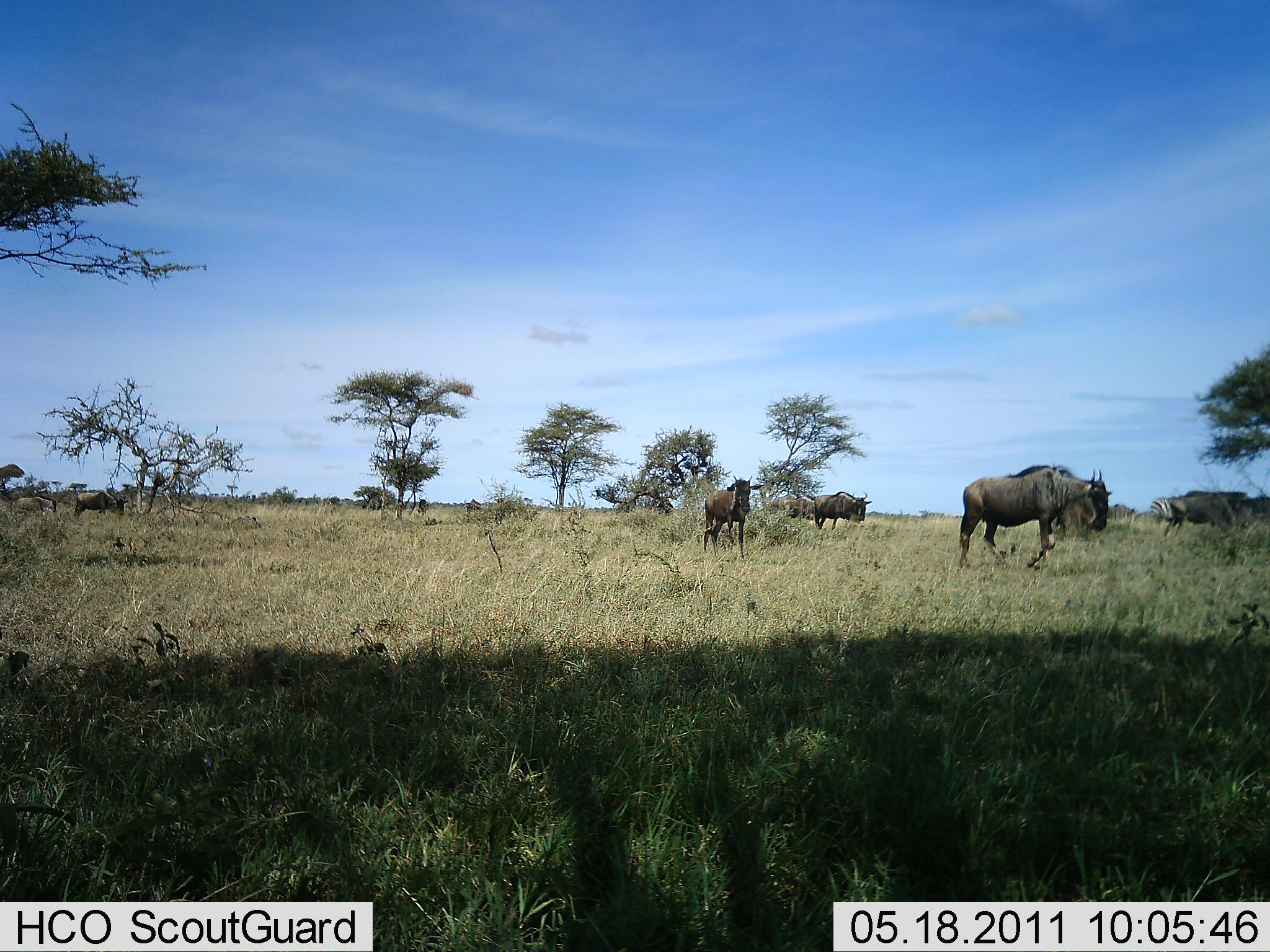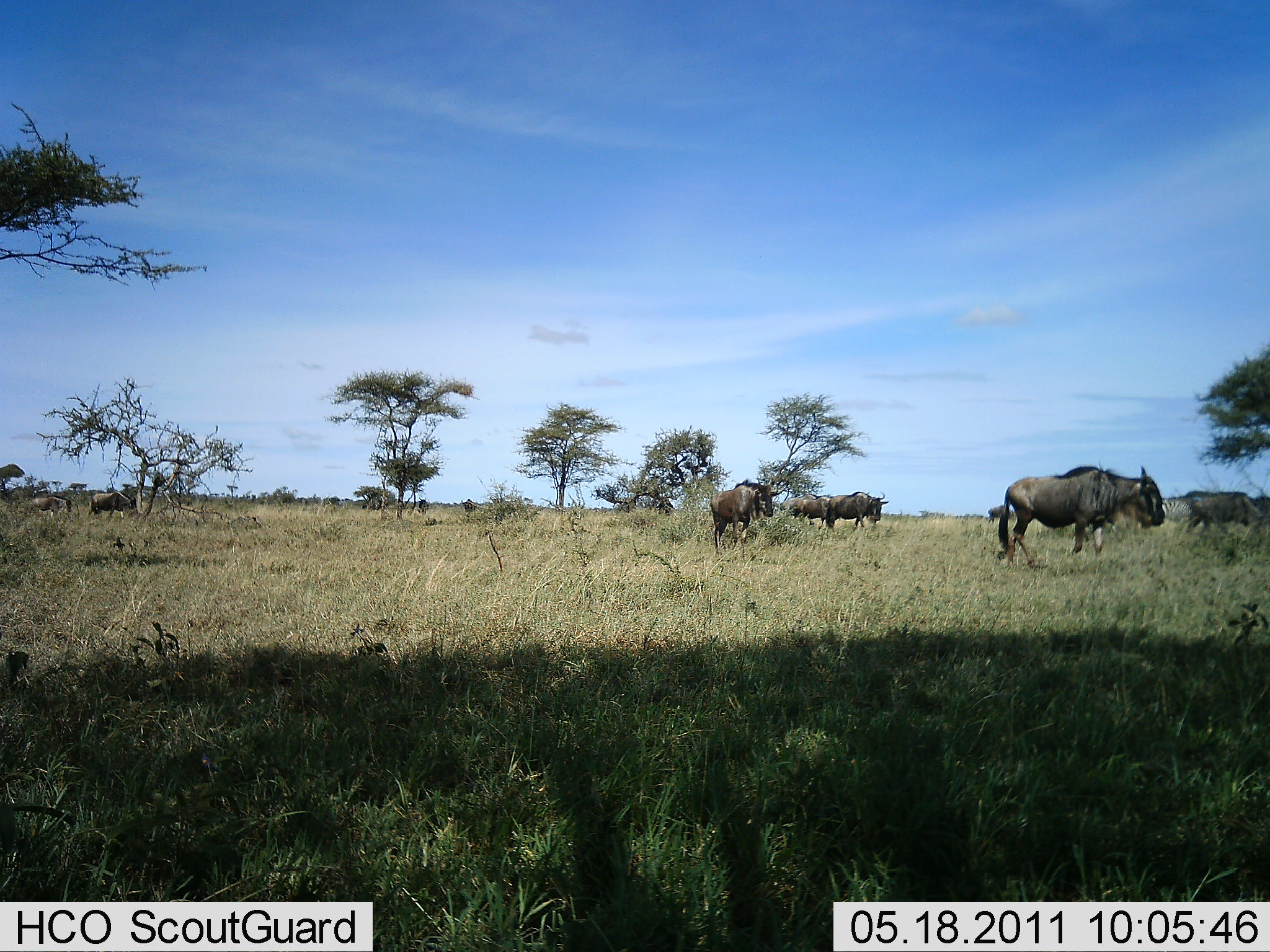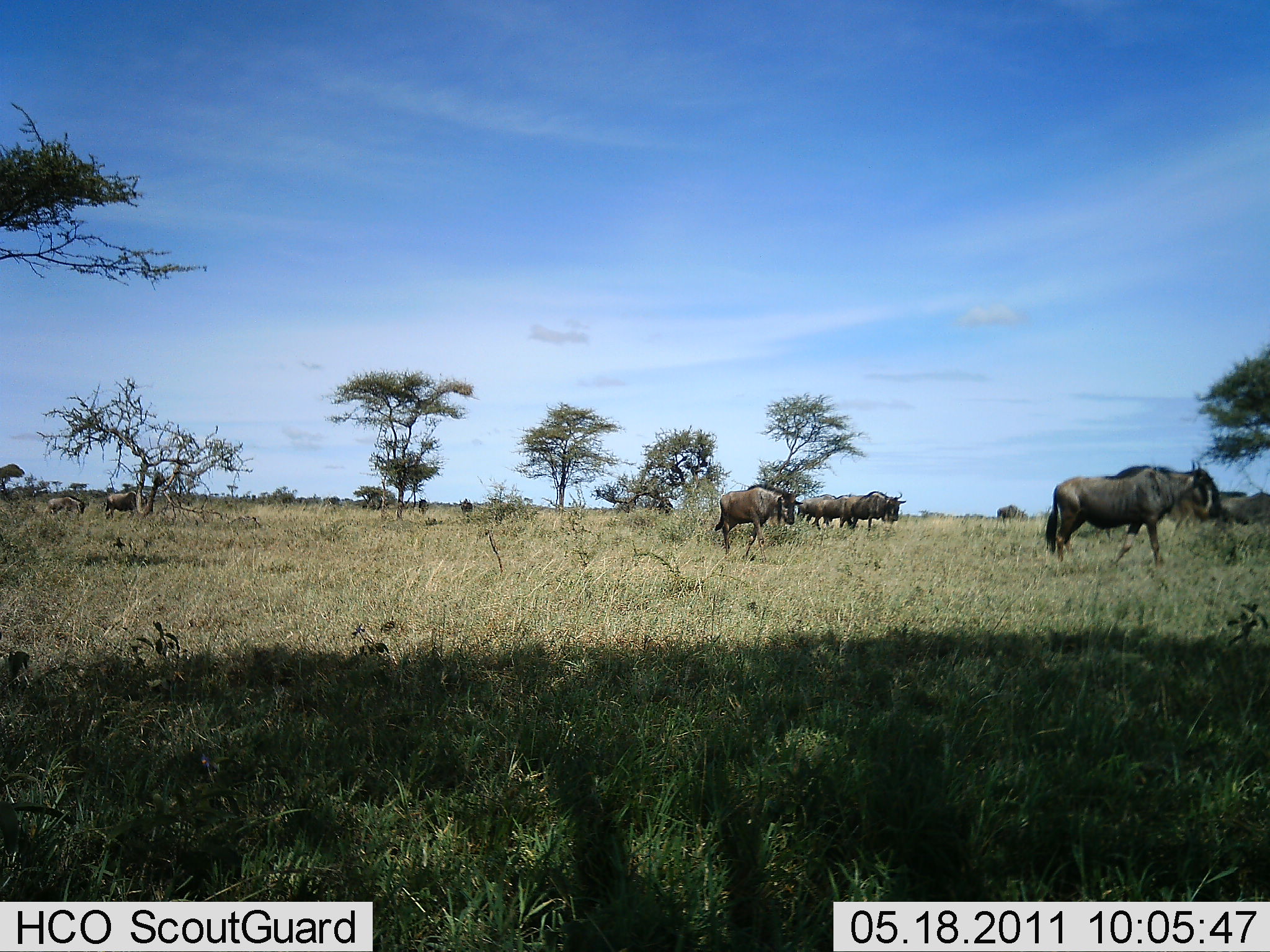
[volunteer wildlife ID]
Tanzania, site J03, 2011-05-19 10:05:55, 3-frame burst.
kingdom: Animalia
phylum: Chordata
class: Mammalia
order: Artiodactyla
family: Bovidae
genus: Connochaetes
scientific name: Connochaetes taurinus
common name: blue wildebeest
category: wildebeest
Wildebeest (blue wildebeest) (Connochaetes taurinus), count 10. Behavior (volunteer vote fractions): standing 23%, resting 0%, moving 92%, interacting 0%. Young present (vote fraction): 0%. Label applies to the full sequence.